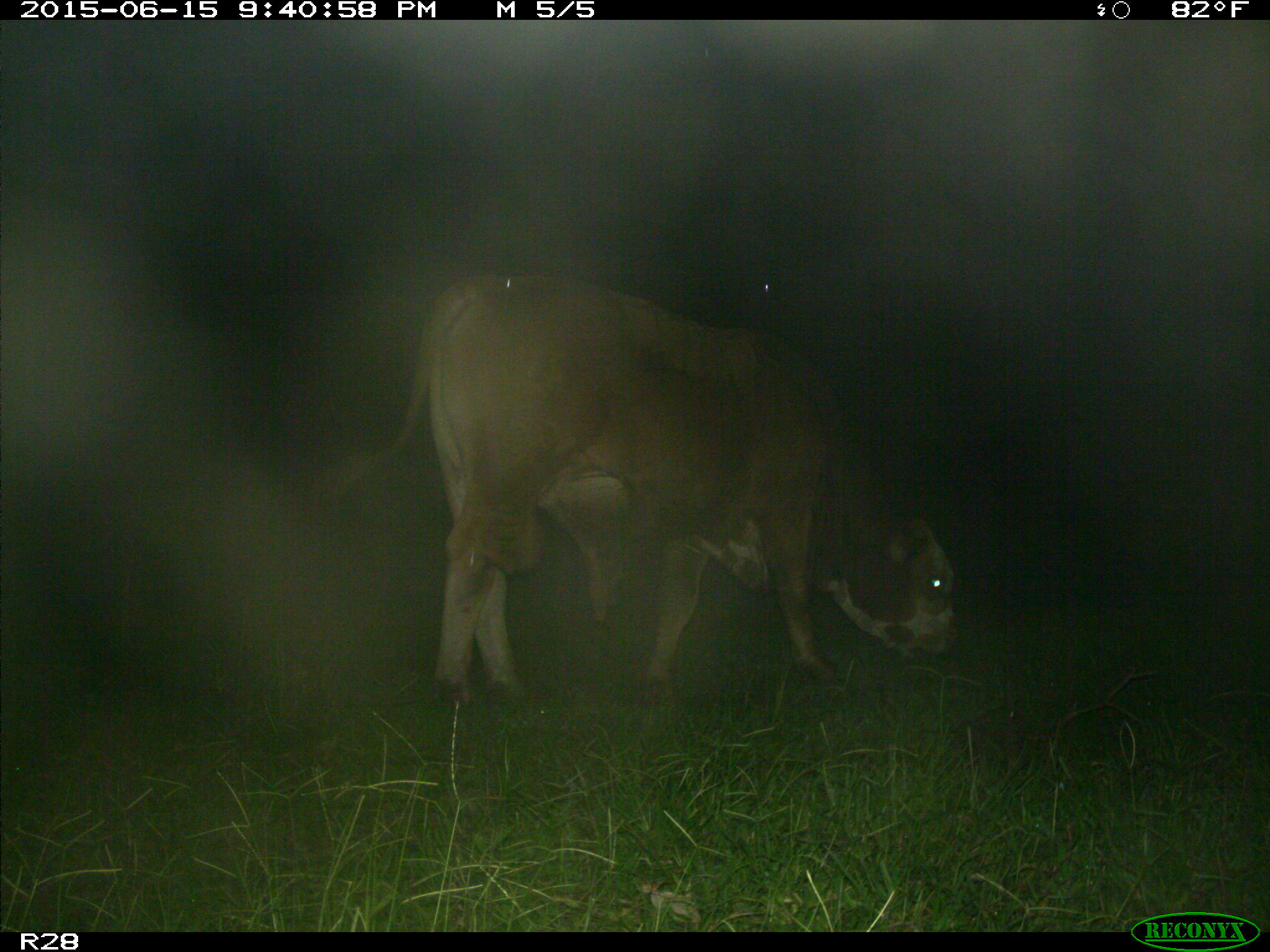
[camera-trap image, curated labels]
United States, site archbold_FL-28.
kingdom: Animalia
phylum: Chordata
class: Mammalia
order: Artiodactyla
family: Bovidae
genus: Bos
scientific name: Bos taurus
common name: domestic cow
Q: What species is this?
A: Bos taurus (domestic cow).